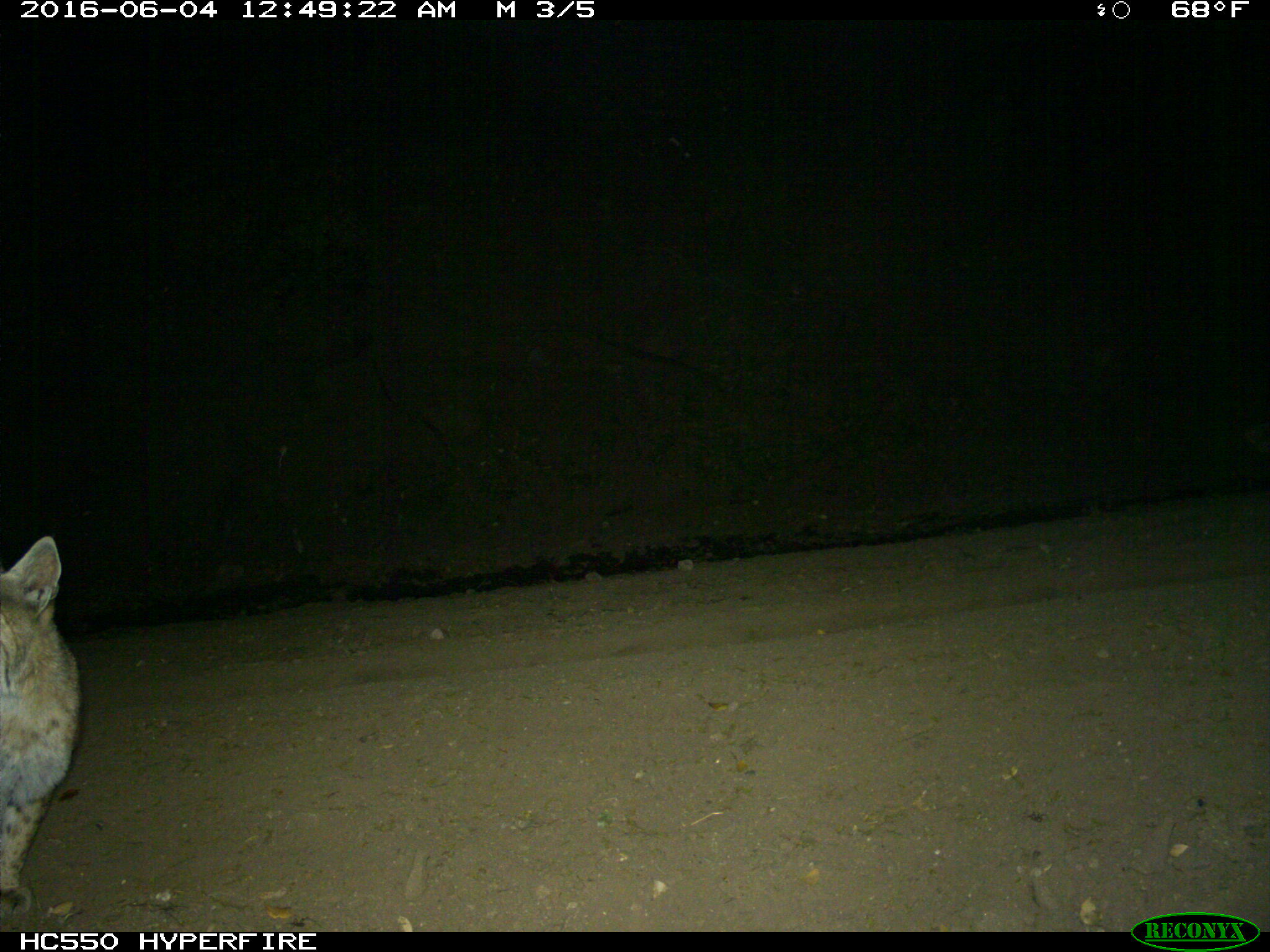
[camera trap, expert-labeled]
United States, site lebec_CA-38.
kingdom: Animalia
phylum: Chordata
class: Mammalia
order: Carnivora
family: Felidae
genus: Lynx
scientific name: Lynx rufus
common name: bobcat